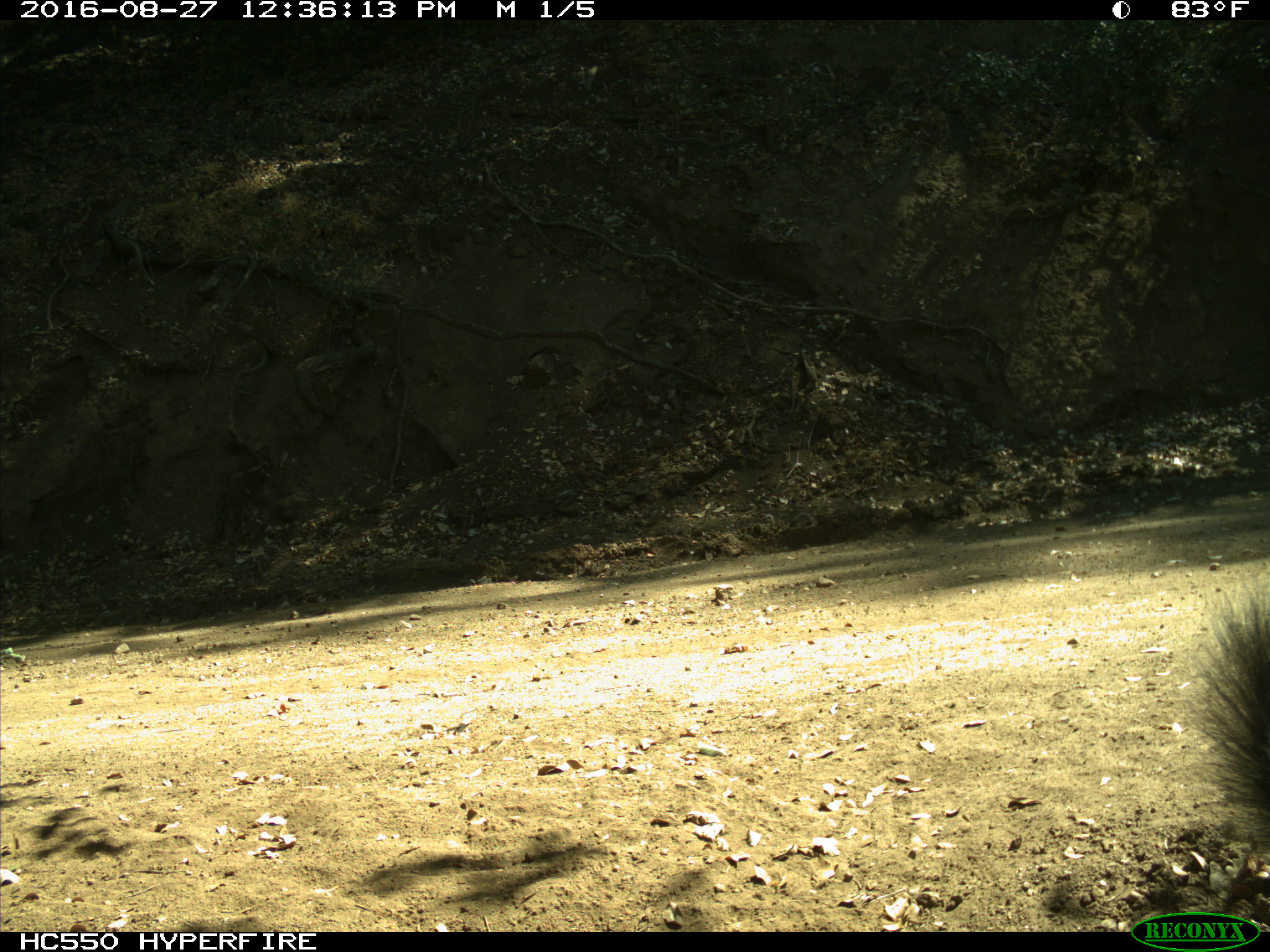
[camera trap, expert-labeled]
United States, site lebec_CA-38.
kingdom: Animalia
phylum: Chordata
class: Mammalia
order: Rodentia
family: Sciuridae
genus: Sciurus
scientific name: Sciurus carolinensis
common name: eastern gray squirrel